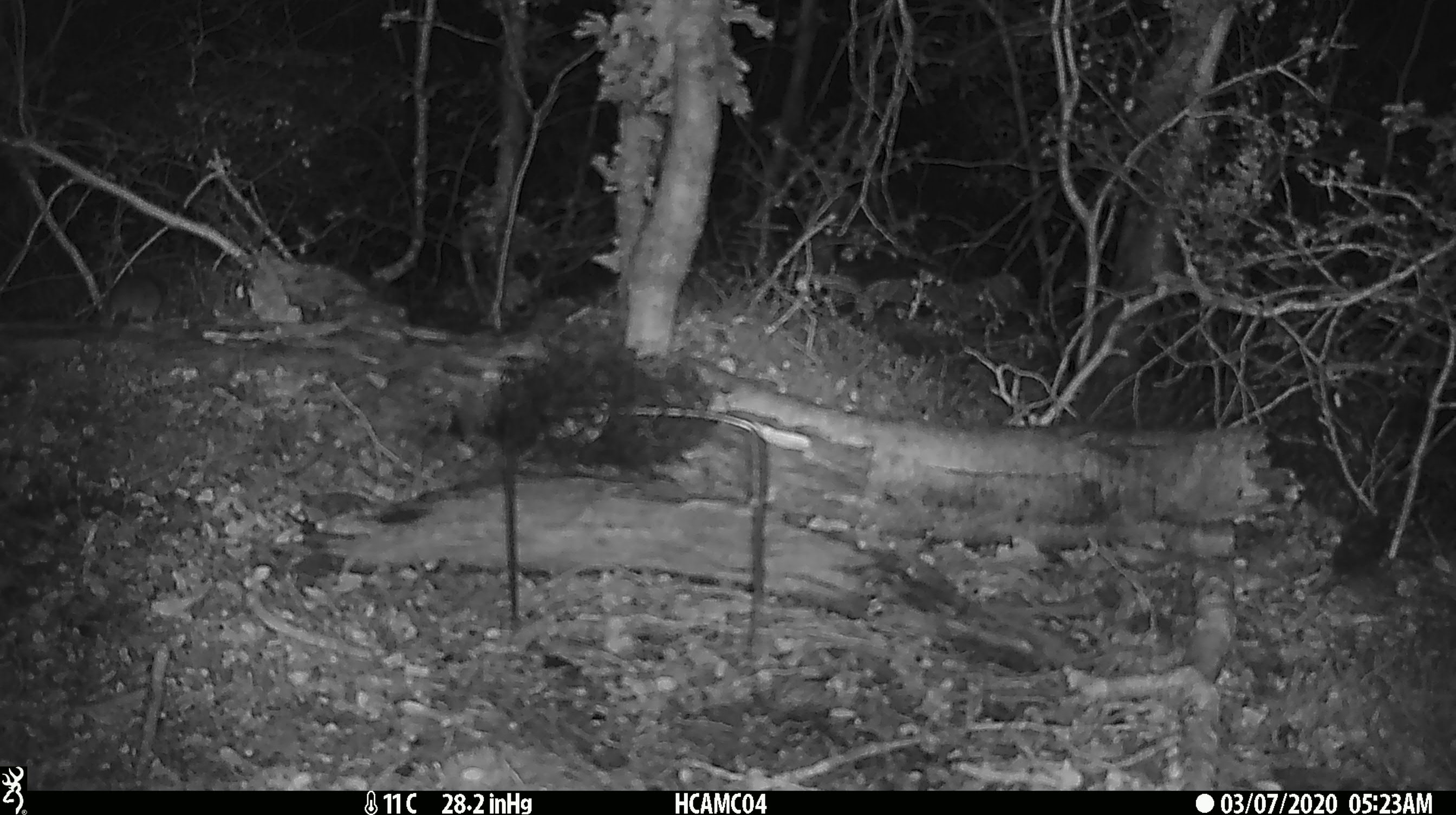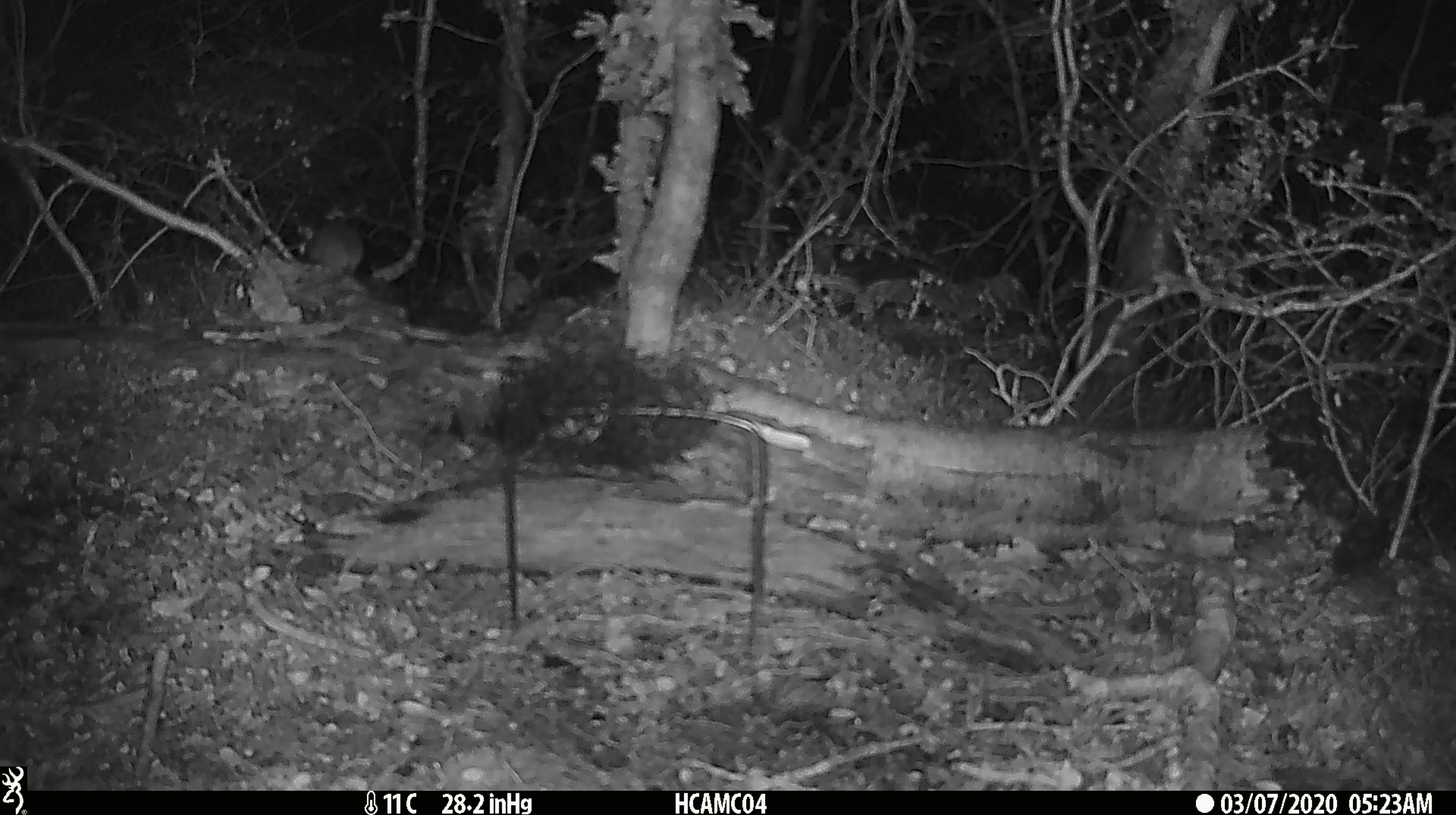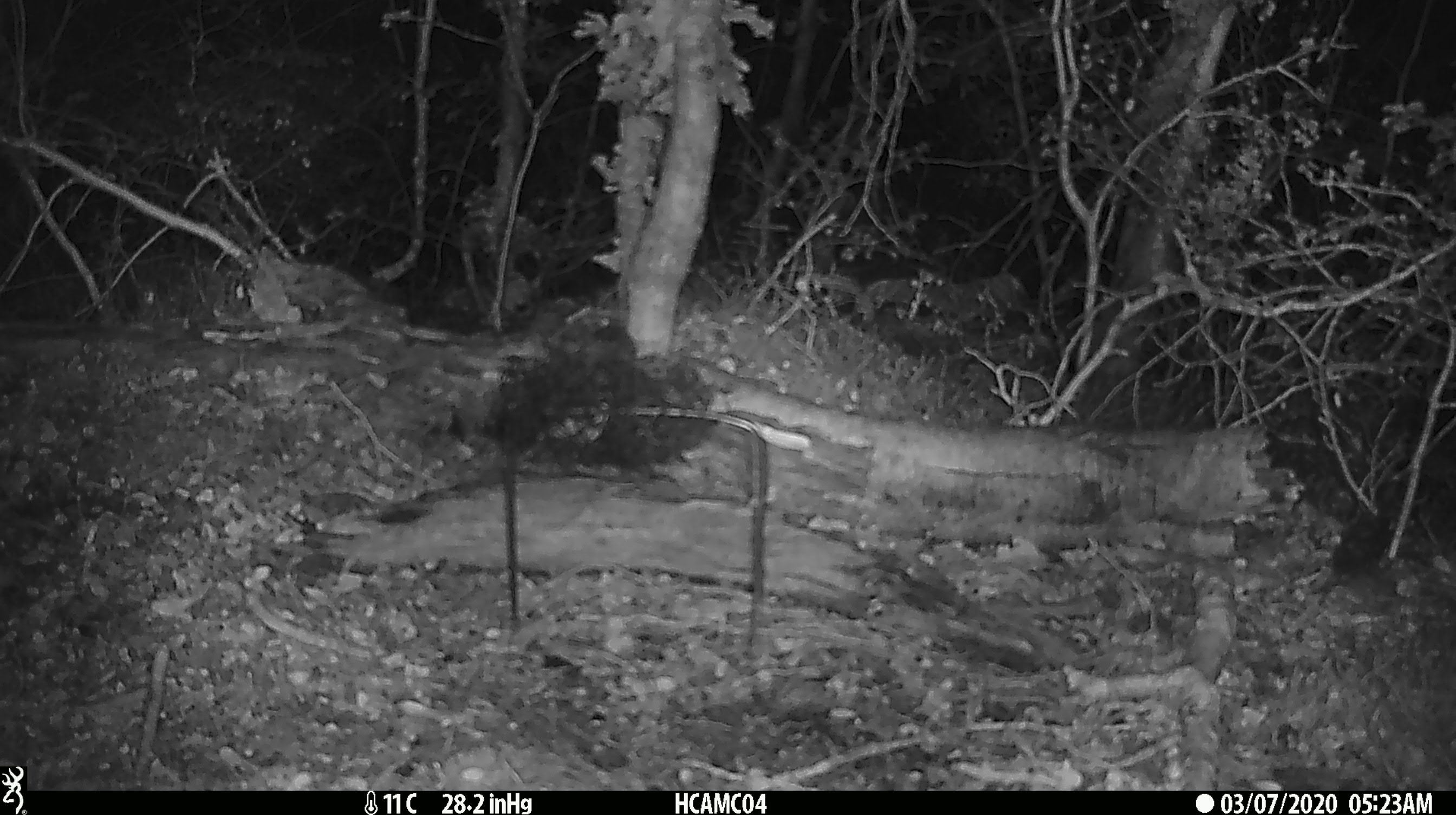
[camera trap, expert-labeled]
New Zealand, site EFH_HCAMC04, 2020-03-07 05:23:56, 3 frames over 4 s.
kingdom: Animalia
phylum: Chordata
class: Mammalia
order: Rodentia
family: Muridae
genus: Mus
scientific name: Mus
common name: mouse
Mouse (Mus).